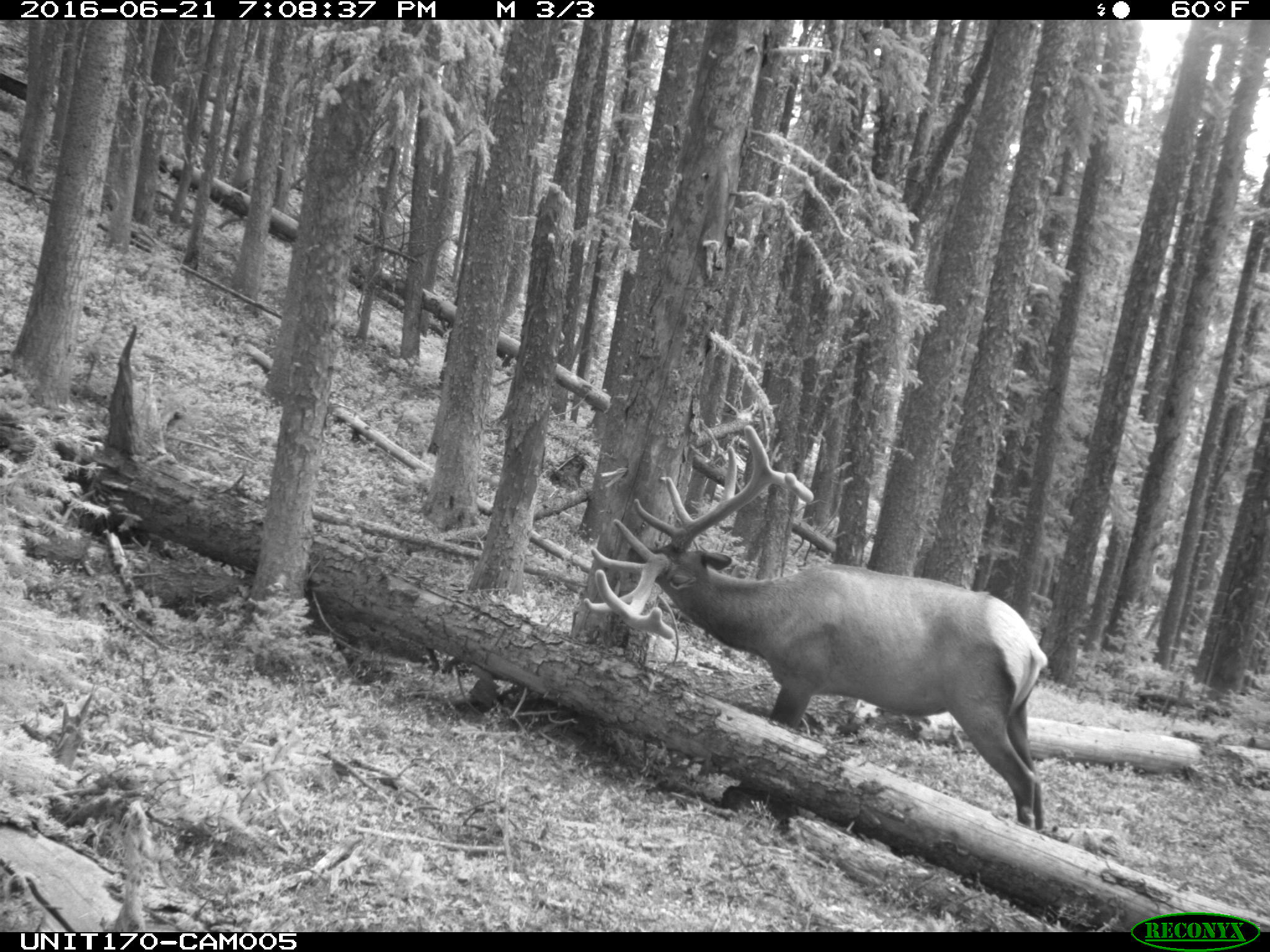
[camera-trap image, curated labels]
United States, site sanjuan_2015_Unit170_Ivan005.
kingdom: Animalia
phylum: Chordata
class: Mammalia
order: Artiodactyla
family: Cervidae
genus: Cervus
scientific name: Cervus elaphus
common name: red deer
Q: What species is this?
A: Cervus elaphus (red deer).